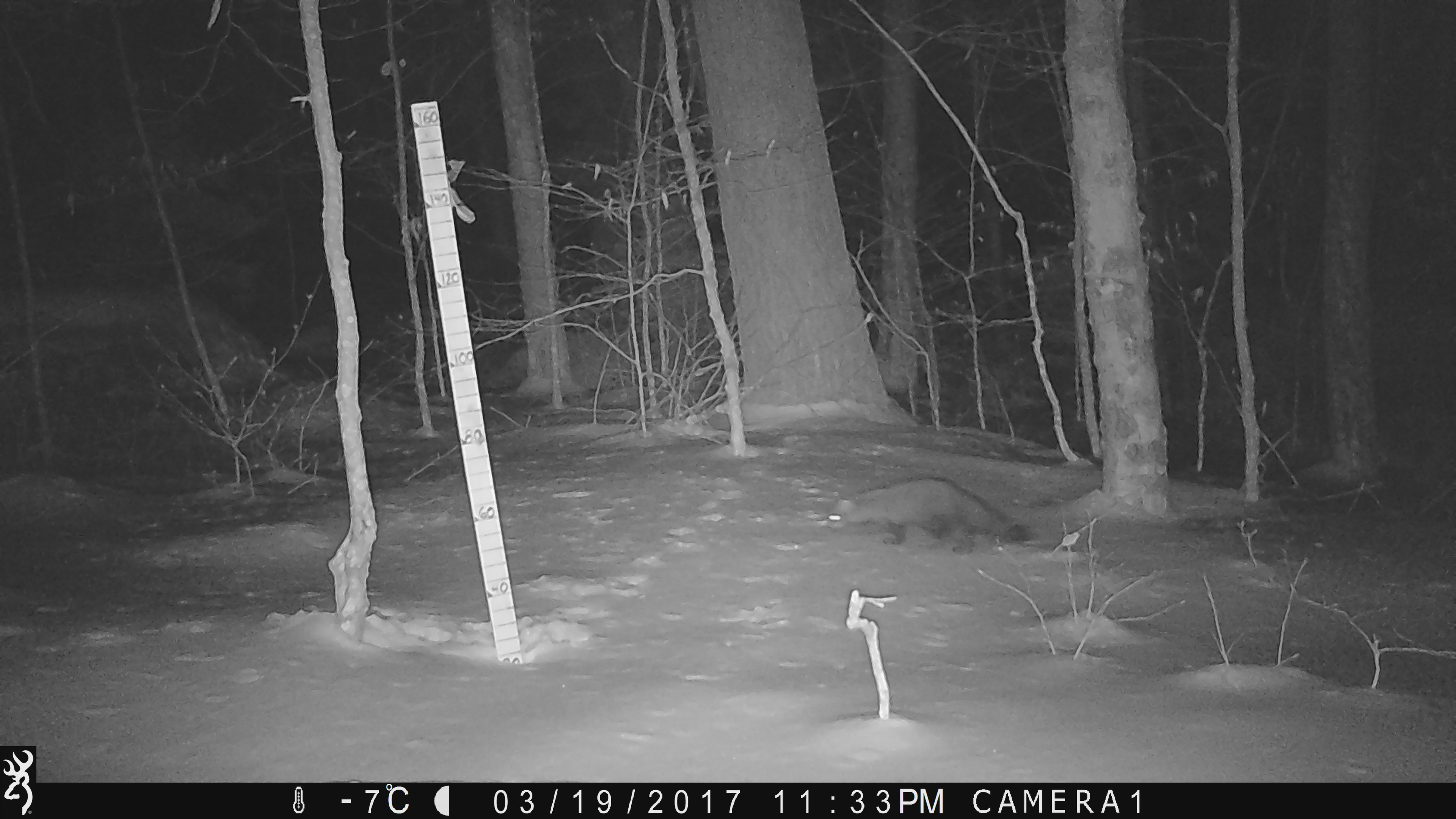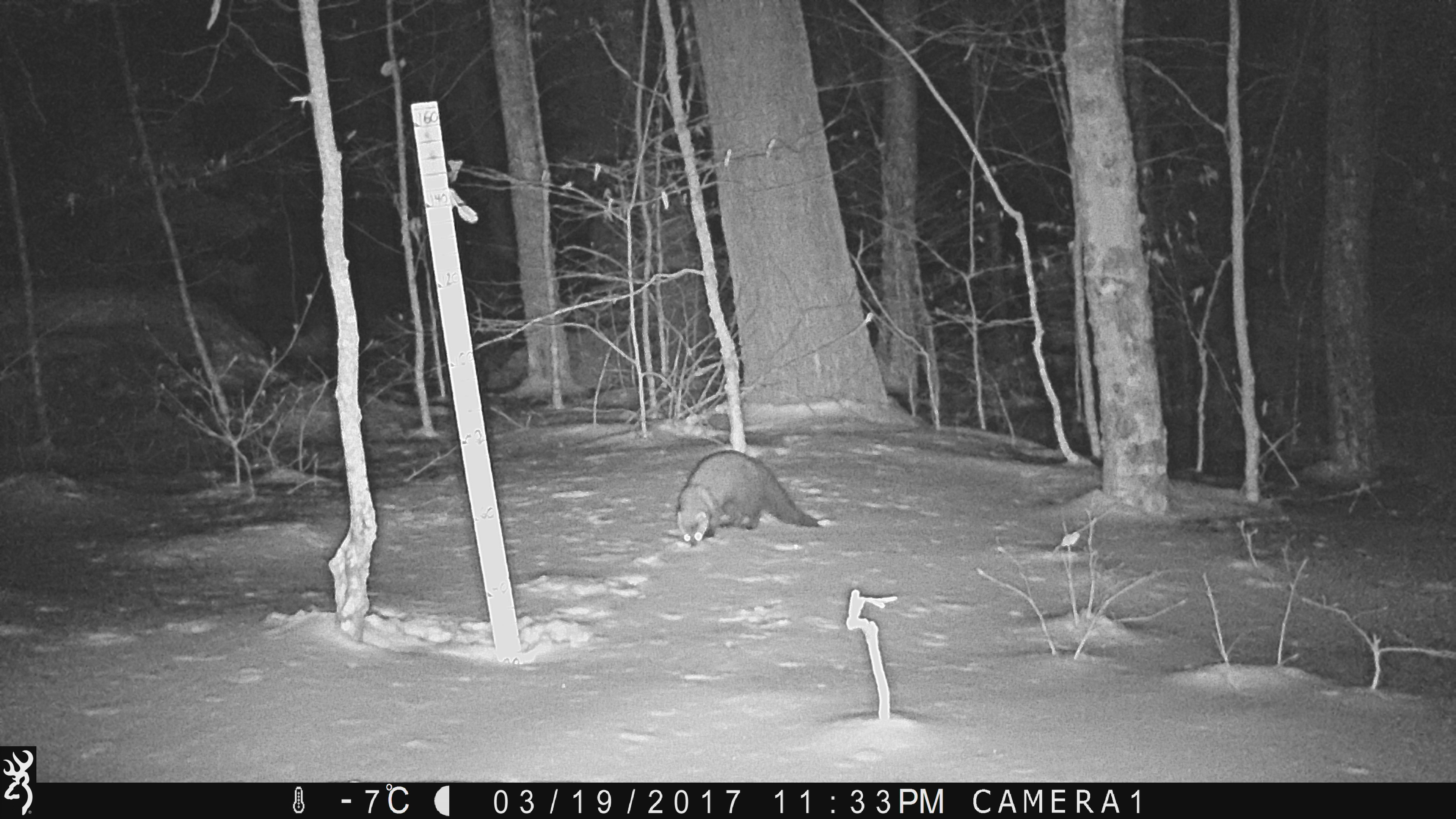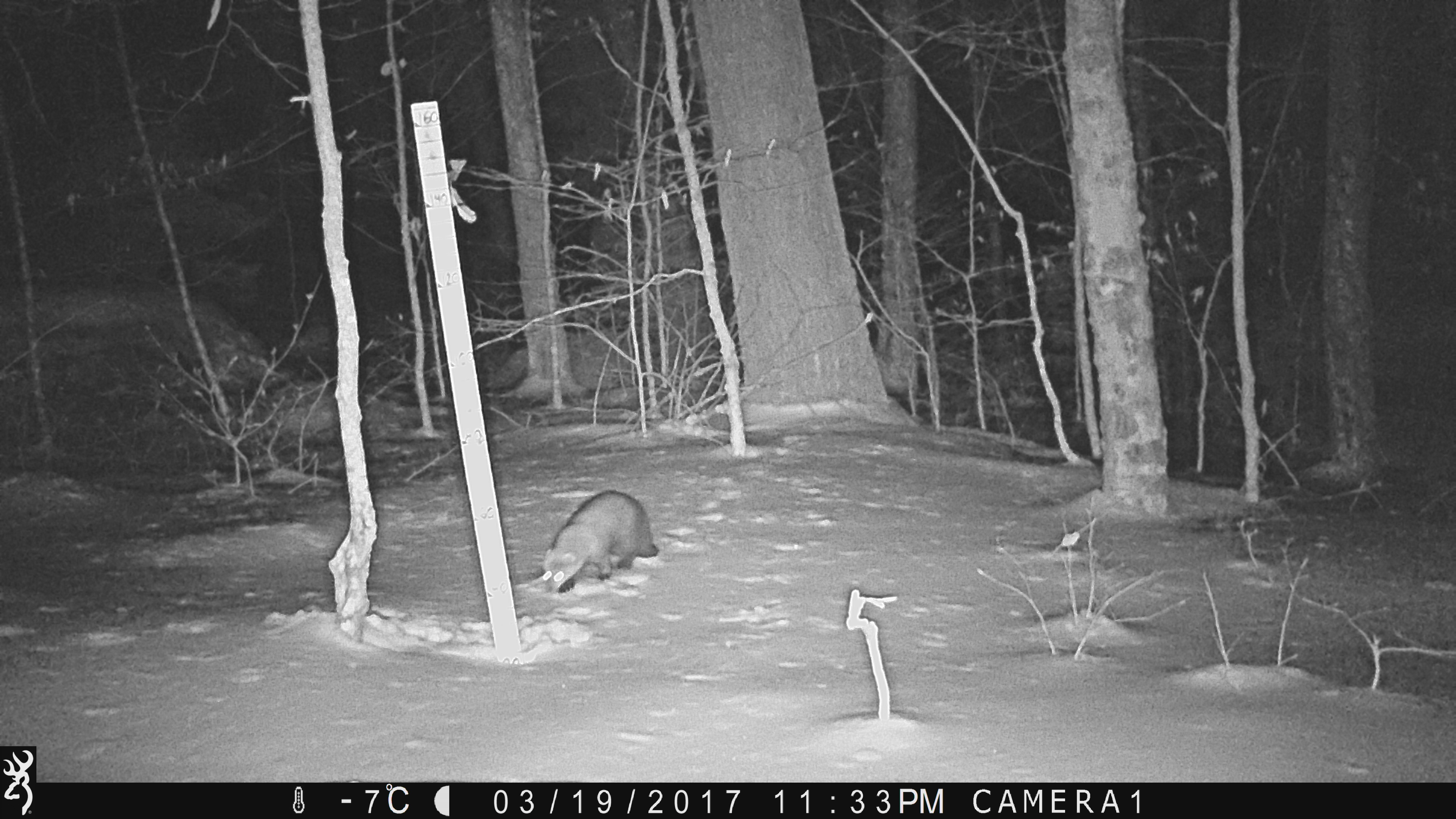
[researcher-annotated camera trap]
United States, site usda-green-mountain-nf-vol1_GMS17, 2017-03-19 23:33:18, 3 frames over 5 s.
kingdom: Animalia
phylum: Chordata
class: Mammalia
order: Carnivora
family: Mustelidae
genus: Pekania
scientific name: Pekania pennanti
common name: fisher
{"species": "fisher (Pekania pennanti)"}